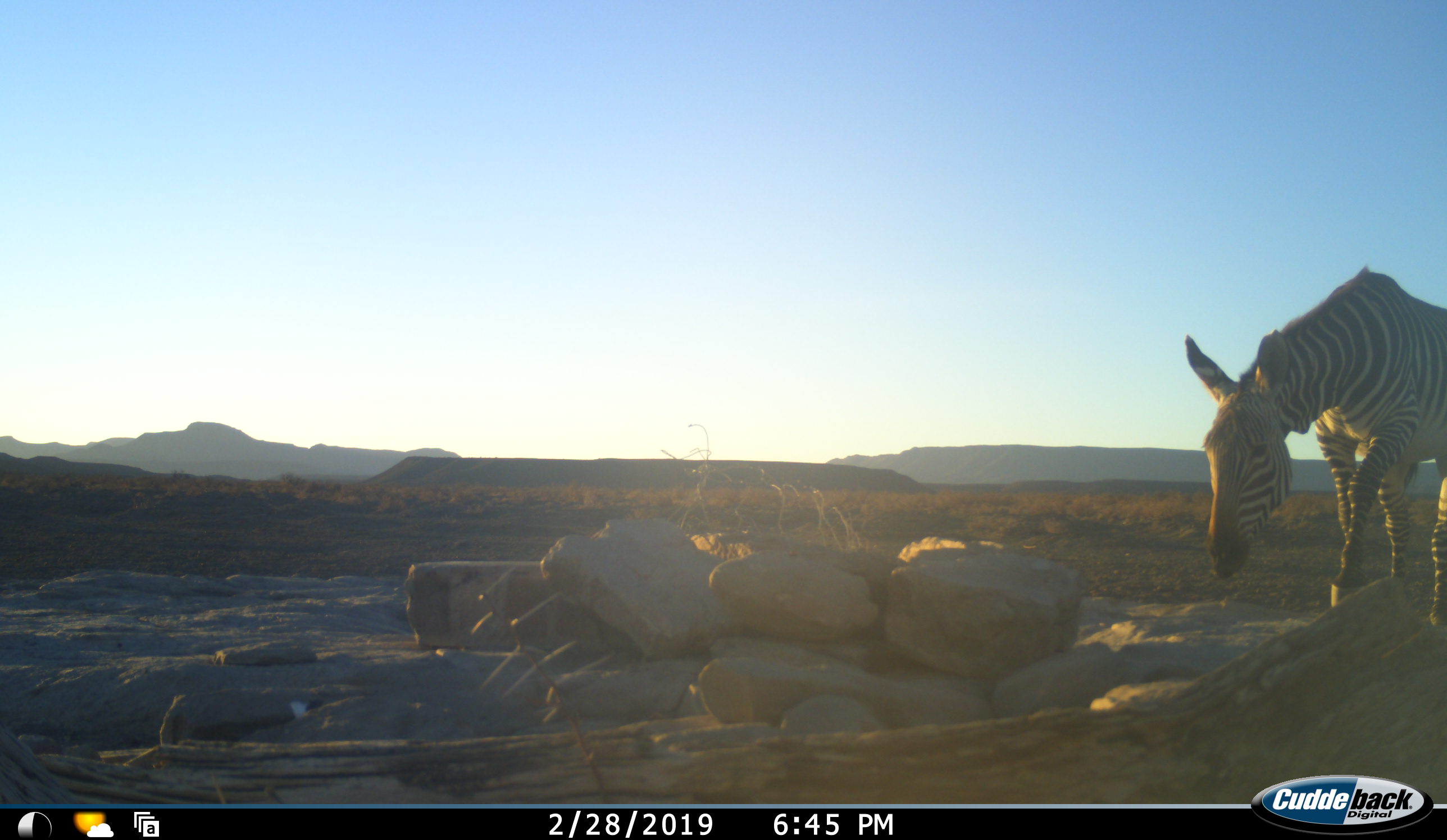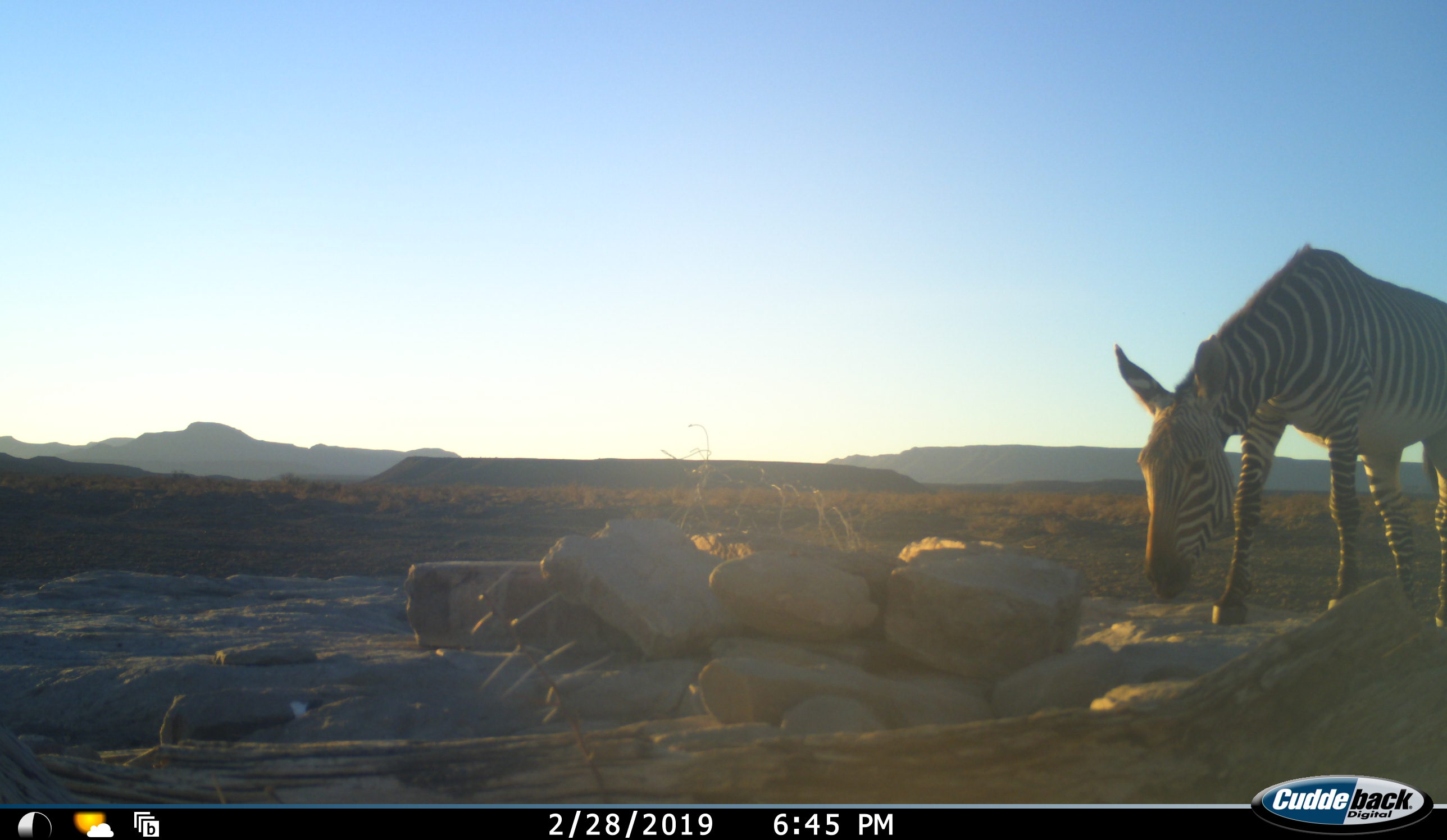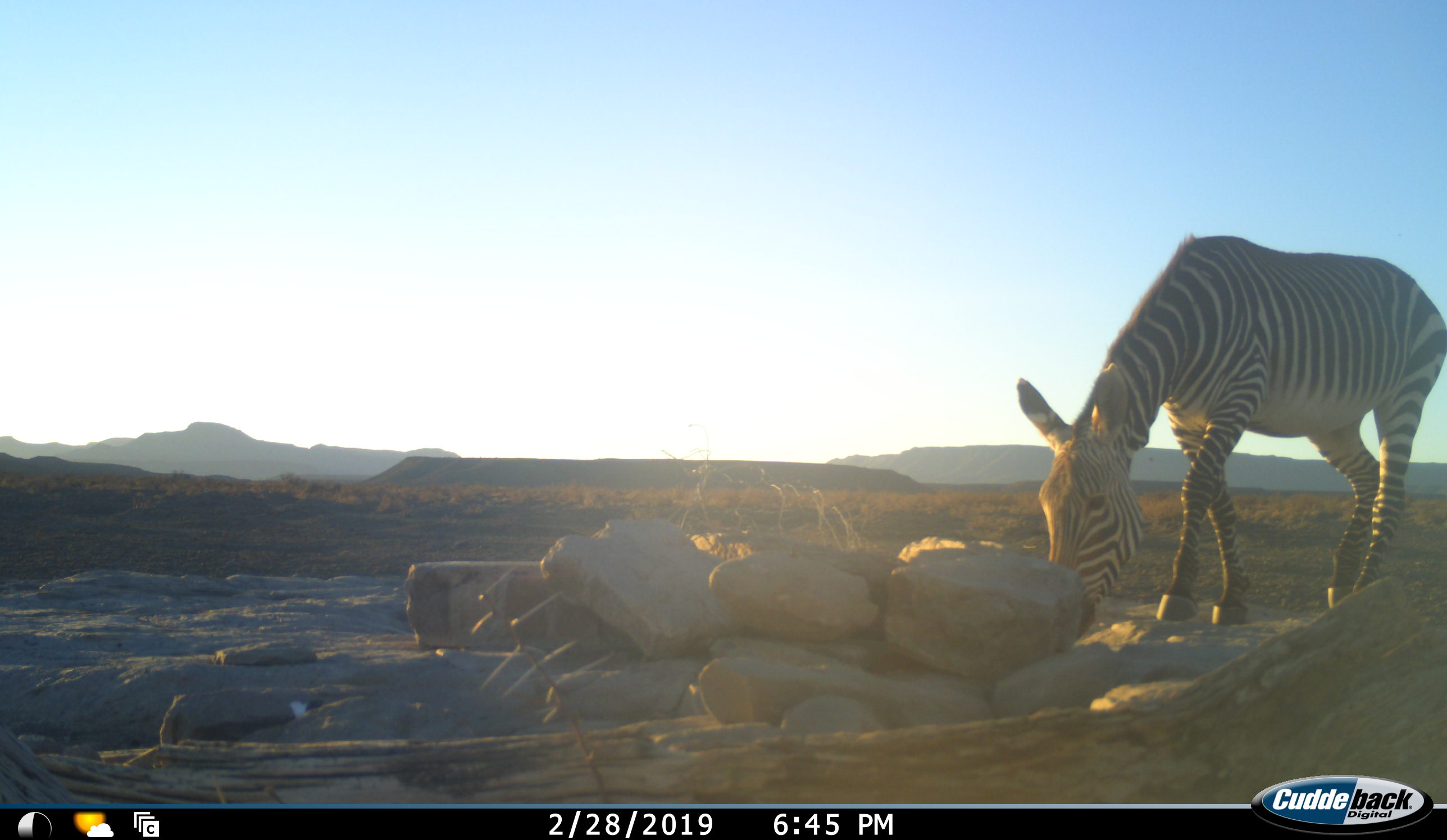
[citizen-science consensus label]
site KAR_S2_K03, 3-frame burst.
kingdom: Animalia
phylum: Chordata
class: Mammalia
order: Perissodactyla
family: Equidae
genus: Equus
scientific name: Equus zebra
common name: mountain zebra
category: zebramountain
Zebramountain (mountain zebra) (Equus zebra), count 1. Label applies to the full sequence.